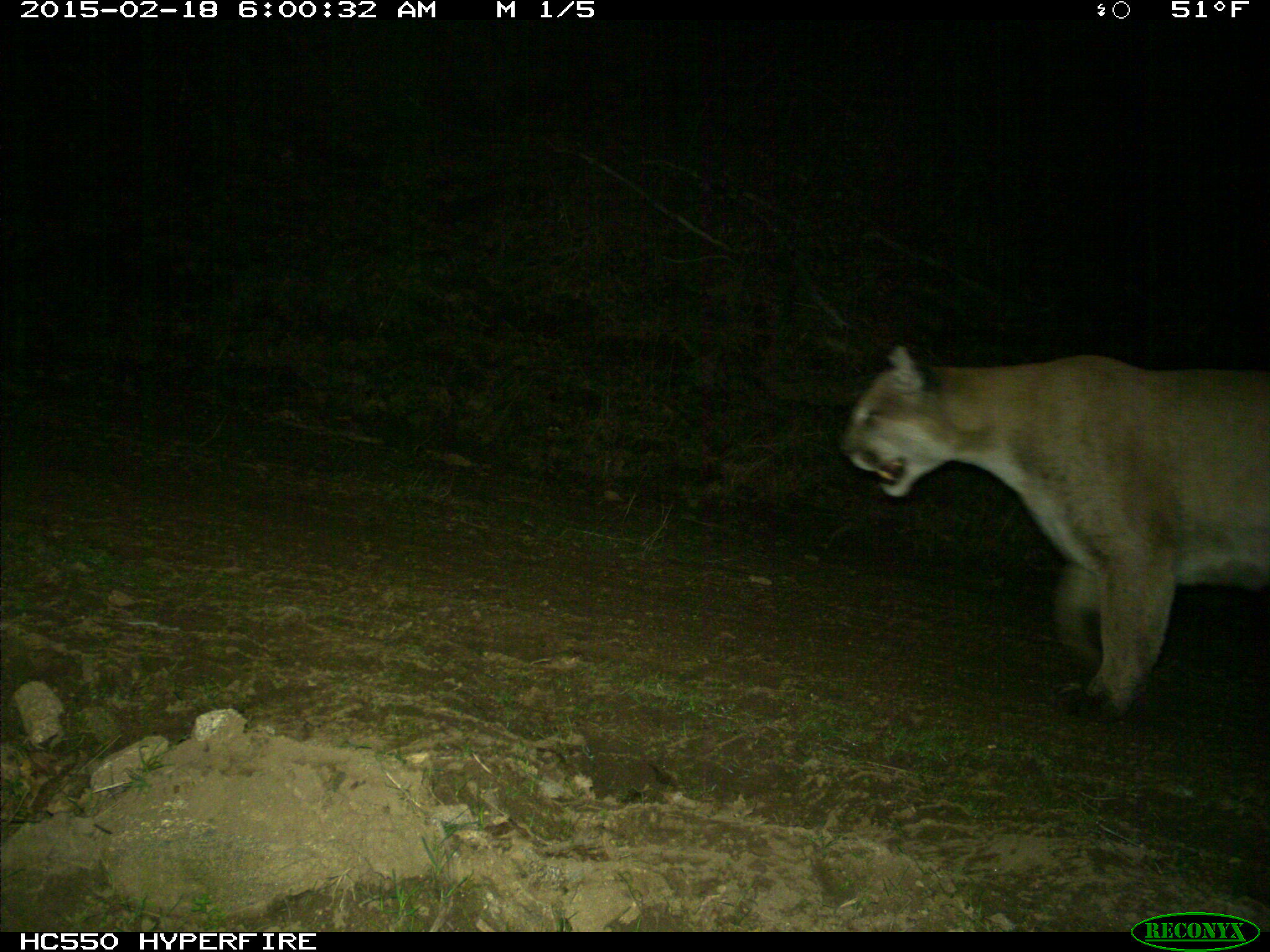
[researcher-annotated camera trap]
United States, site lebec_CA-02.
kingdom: Animalia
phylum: Chordata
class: Mammalia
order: Carnivora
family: Felidae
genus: Puma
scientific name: Puma concolor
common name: mountain lion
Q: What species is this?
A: Puma concolor (mountain lion).